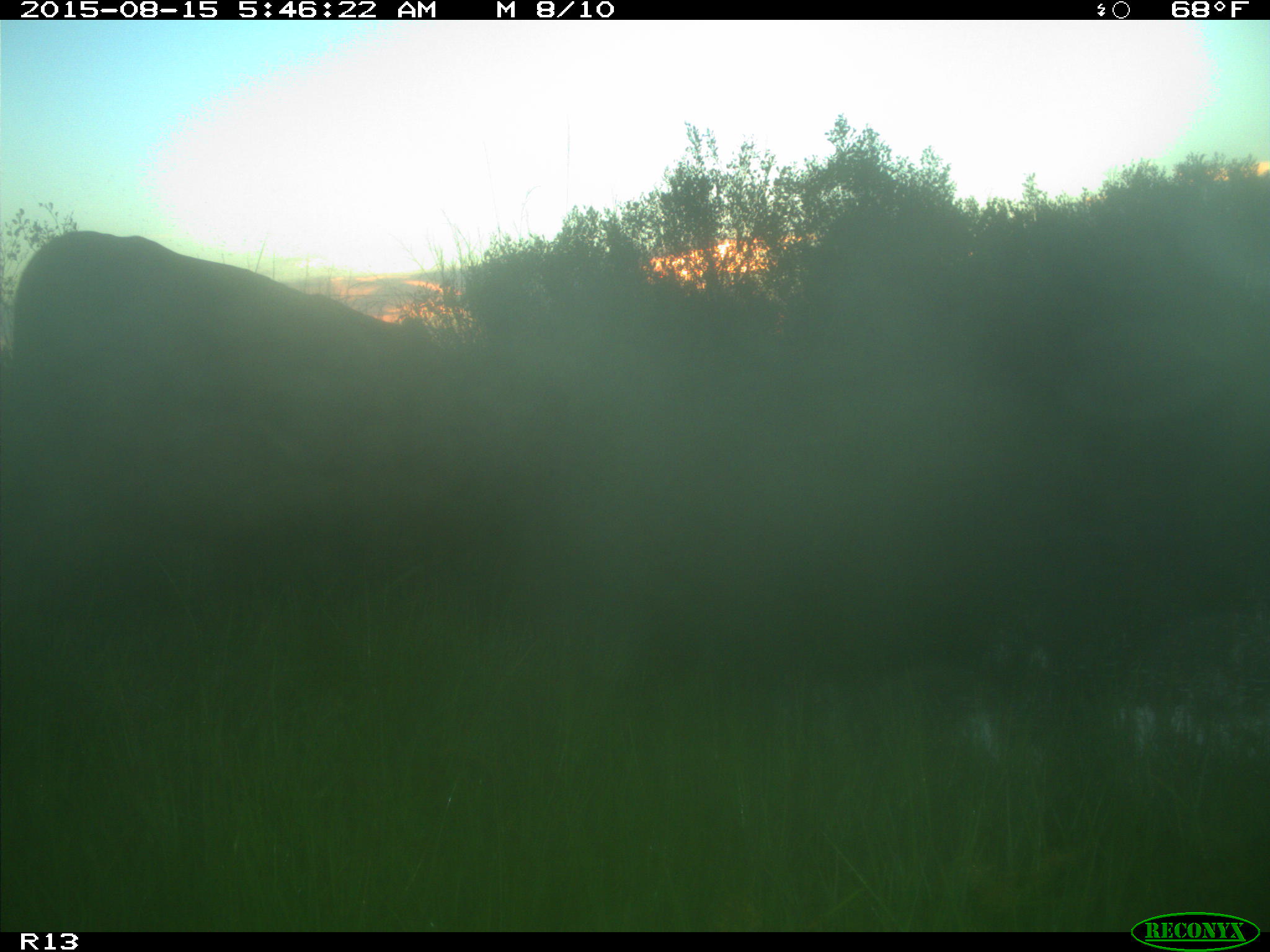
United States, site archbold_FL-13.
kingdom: Animalia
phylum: Chordata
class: Mammalia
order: Artiodactyla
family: Bovidae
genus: Bos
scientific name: Bos taurus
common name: domestic cow